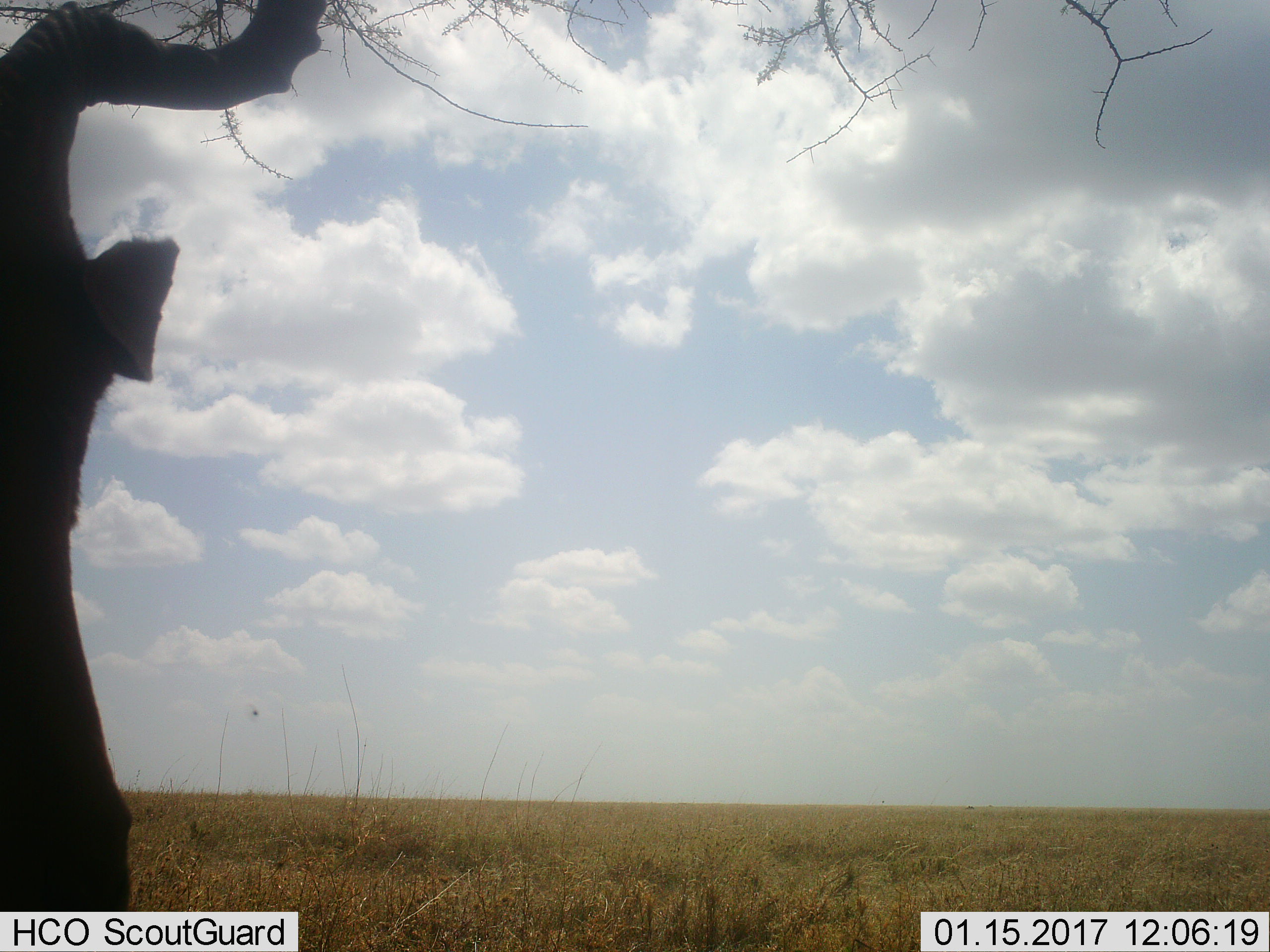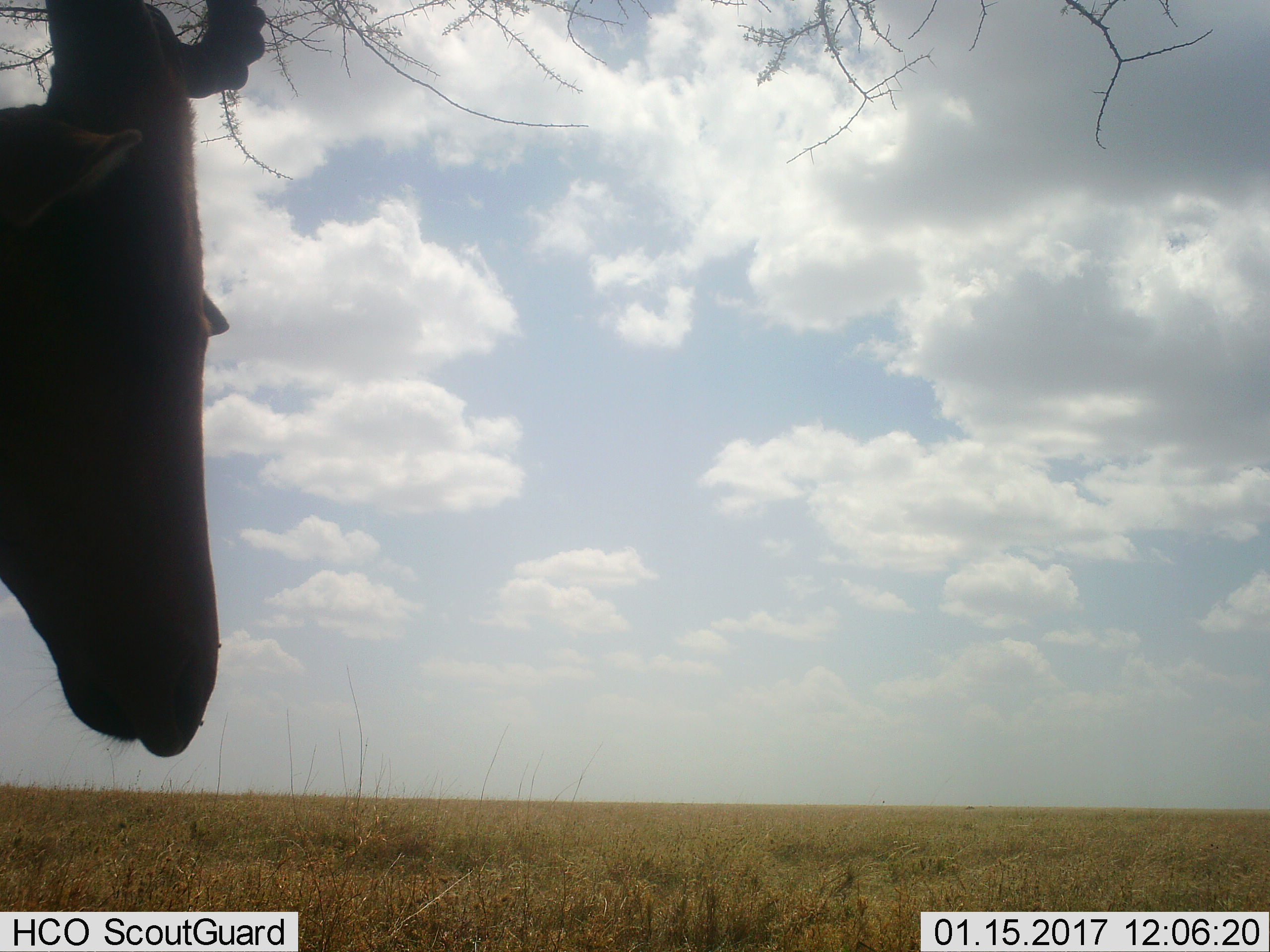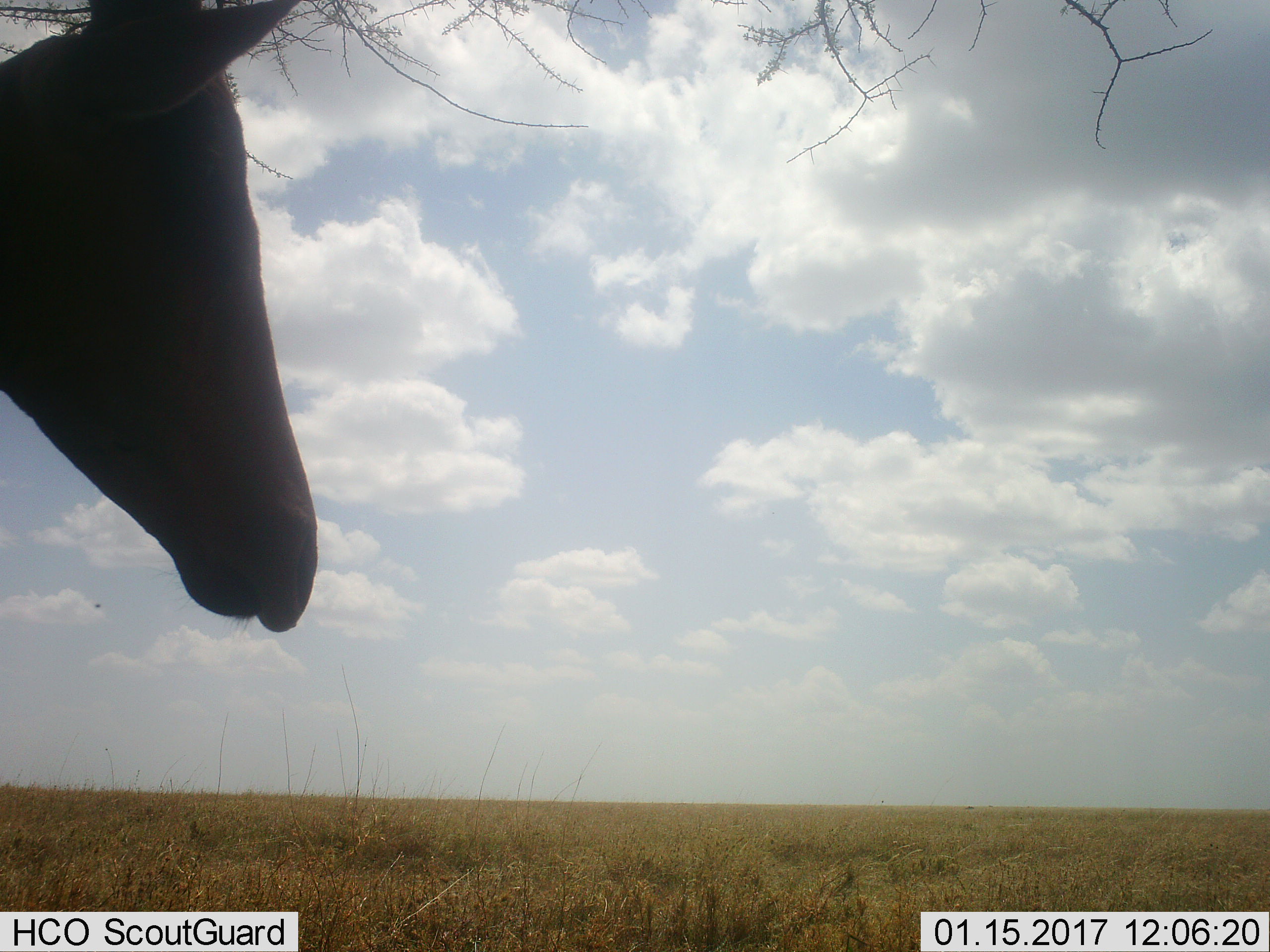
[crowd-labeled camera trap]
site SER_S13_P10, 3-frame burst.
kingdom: Animalia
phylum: Chordata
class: Mammalia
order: Artiodactyla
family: Bovidae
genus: Alcelaphus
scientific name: Alcelaphus buselaphus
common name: hartebeest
Hartebeest (Alcelaphus buselaphus), count 1. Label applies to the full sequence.